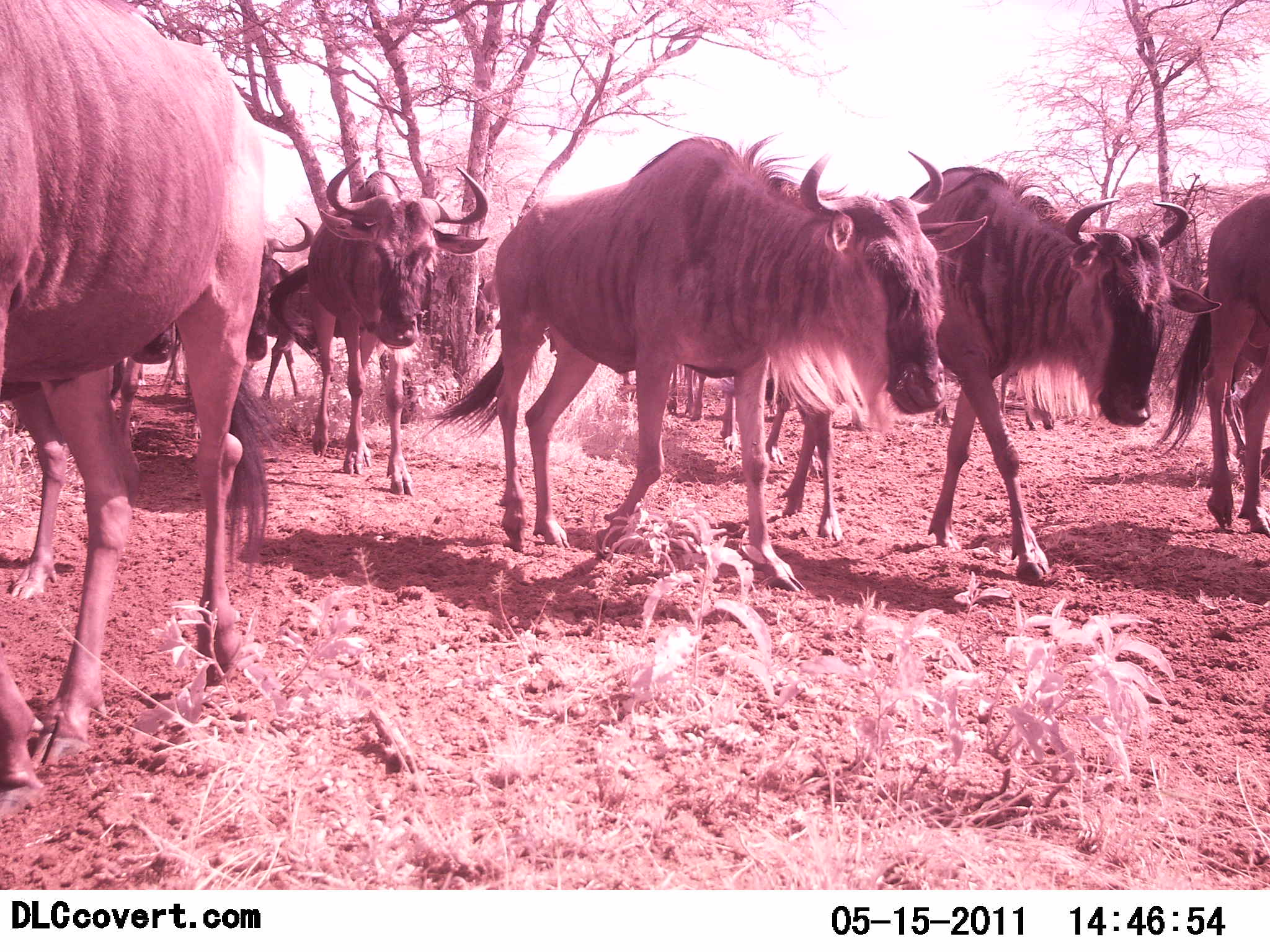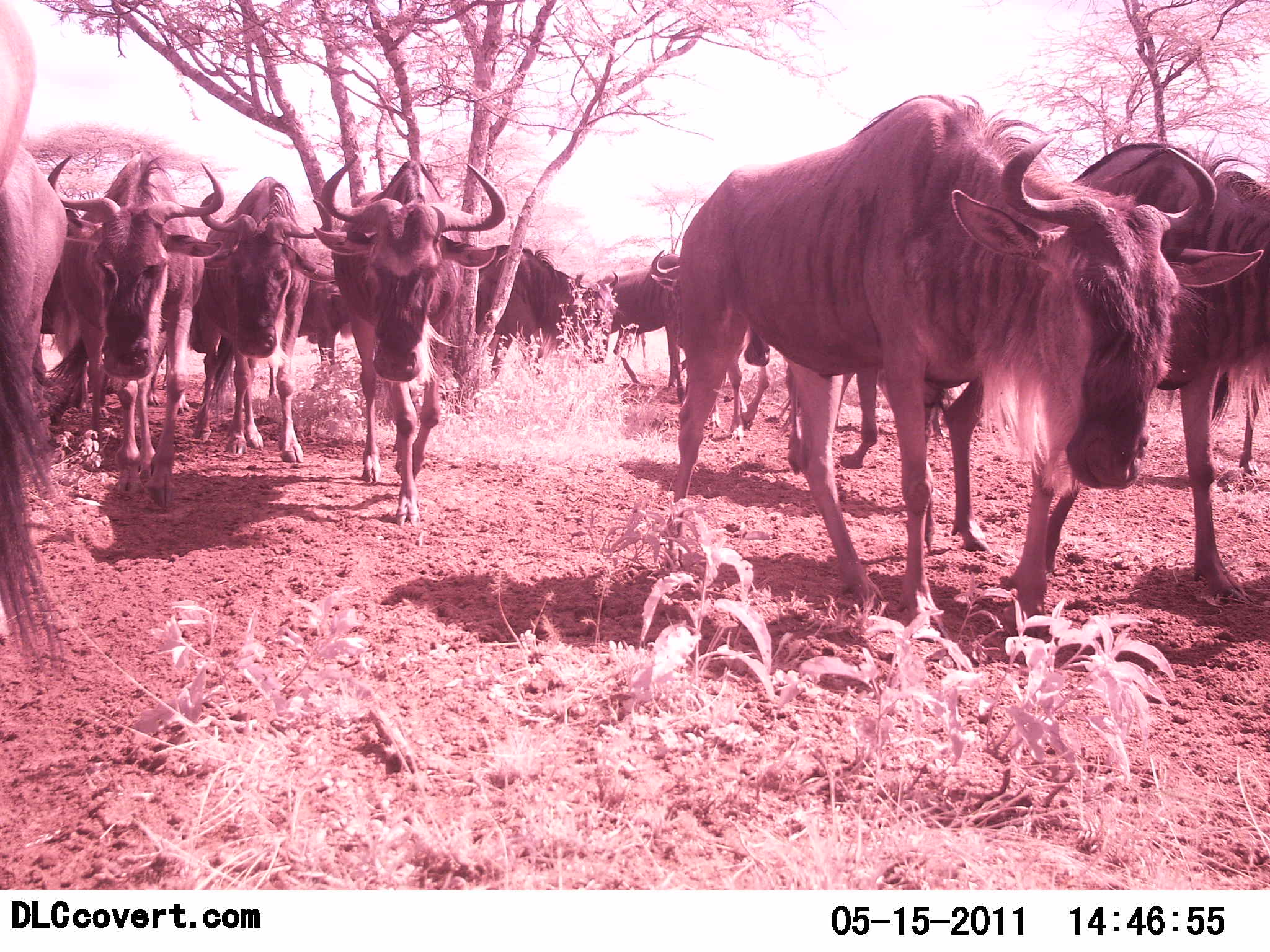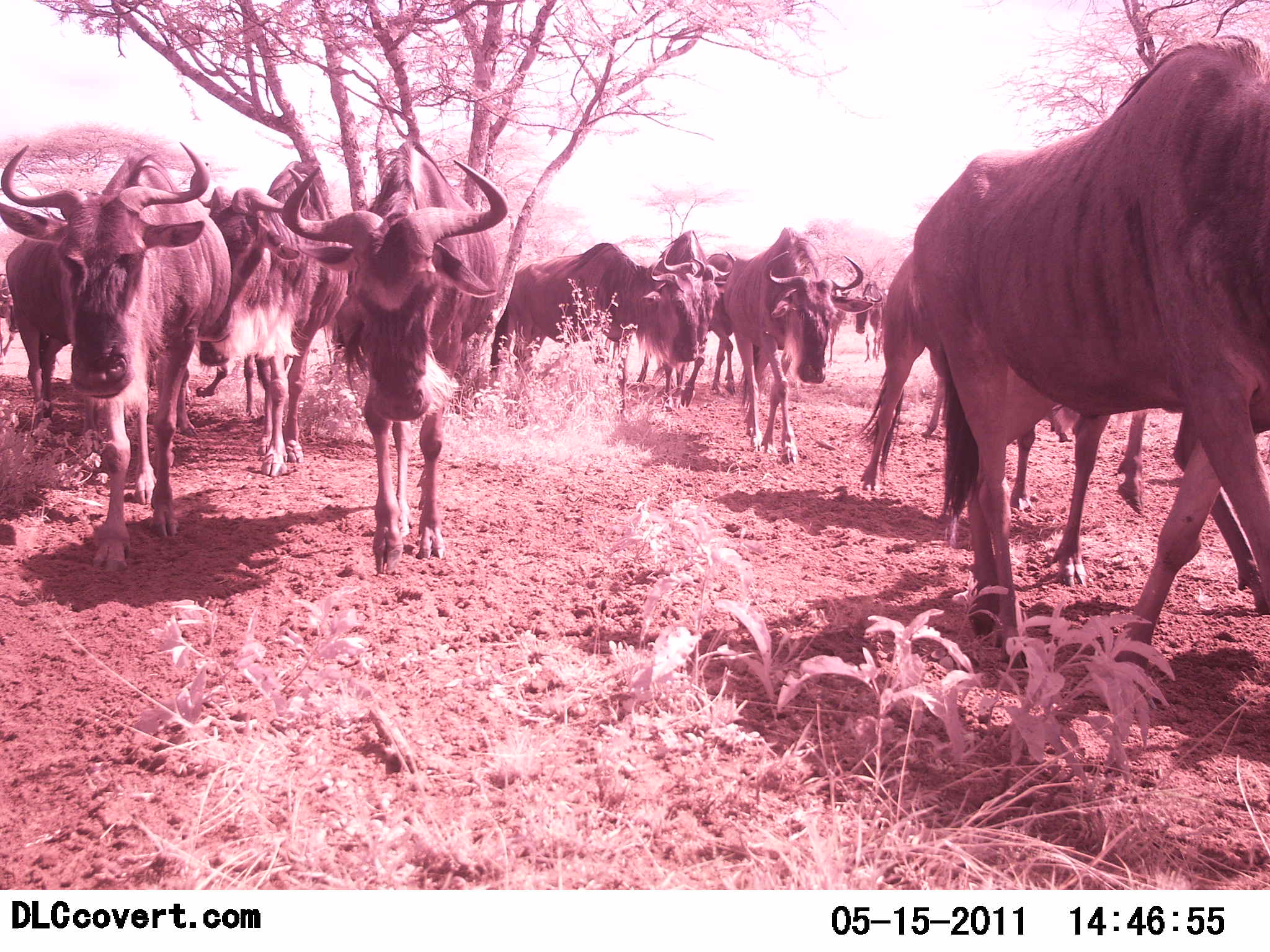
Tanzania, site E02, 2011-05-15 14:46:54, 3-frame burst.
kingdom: Animalia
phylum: Chordata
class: Mammalia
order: Artiodactyla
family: Bovidae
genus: Connochaetes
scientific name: Connochaetes taurinus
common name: blue wildebeest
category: wildebeest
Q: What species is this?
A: Wildebeest (blue wildebeest) (Connochaetes taurinus).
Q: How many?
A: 11-50.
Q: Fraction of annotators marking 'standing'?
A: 7%.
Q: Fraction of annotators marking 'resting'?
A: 0%.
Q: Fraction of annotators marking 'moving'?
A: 100%.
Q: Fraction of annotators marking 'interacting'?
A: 0%.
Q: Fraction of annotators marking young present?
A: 0%.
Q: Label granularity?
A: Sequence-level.